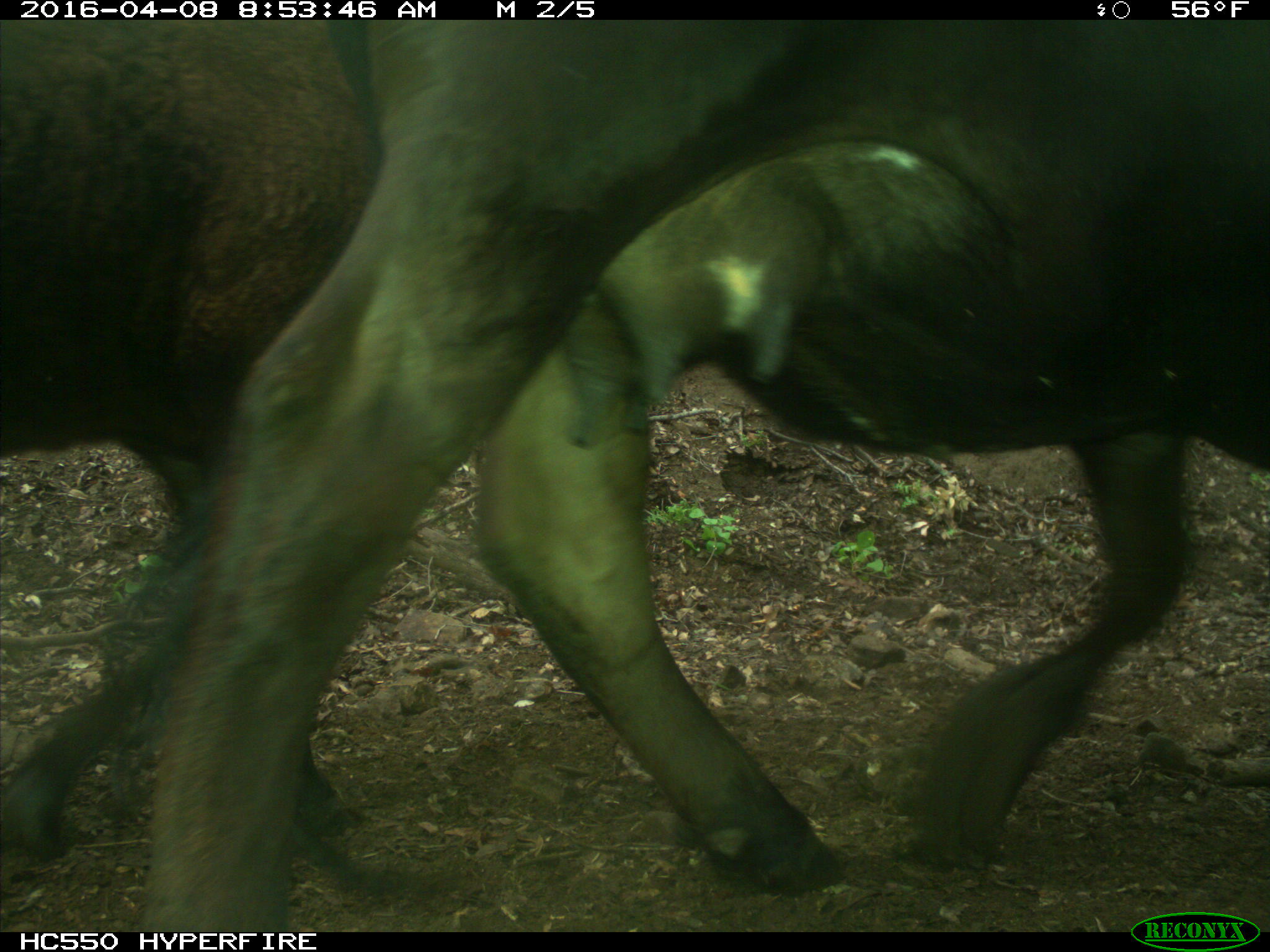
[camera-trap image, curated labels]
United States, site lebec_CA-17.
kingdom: Animalia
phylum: Chordata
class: Mammalia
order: Artiodactyla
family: Bovidae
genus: Bos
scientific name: Bos taurus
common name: domestic cow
Bos taurus (domestic cow).